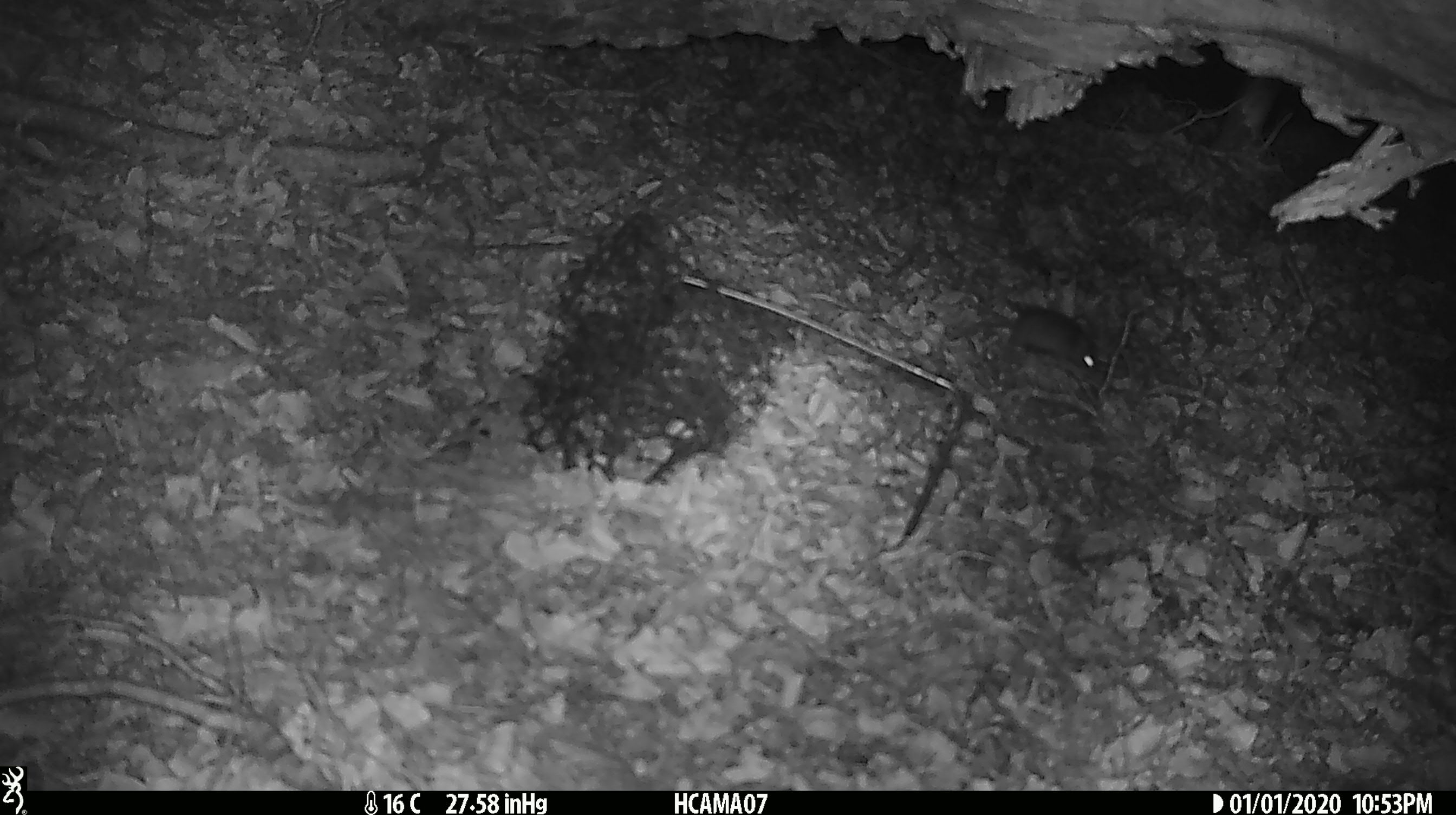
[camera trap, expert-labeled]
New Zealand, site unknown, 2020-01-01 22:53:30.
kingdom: Animalia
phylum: Chordata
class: Mammalia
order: Rodentia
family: Muridae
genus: Mus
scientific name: Mus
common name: mouse